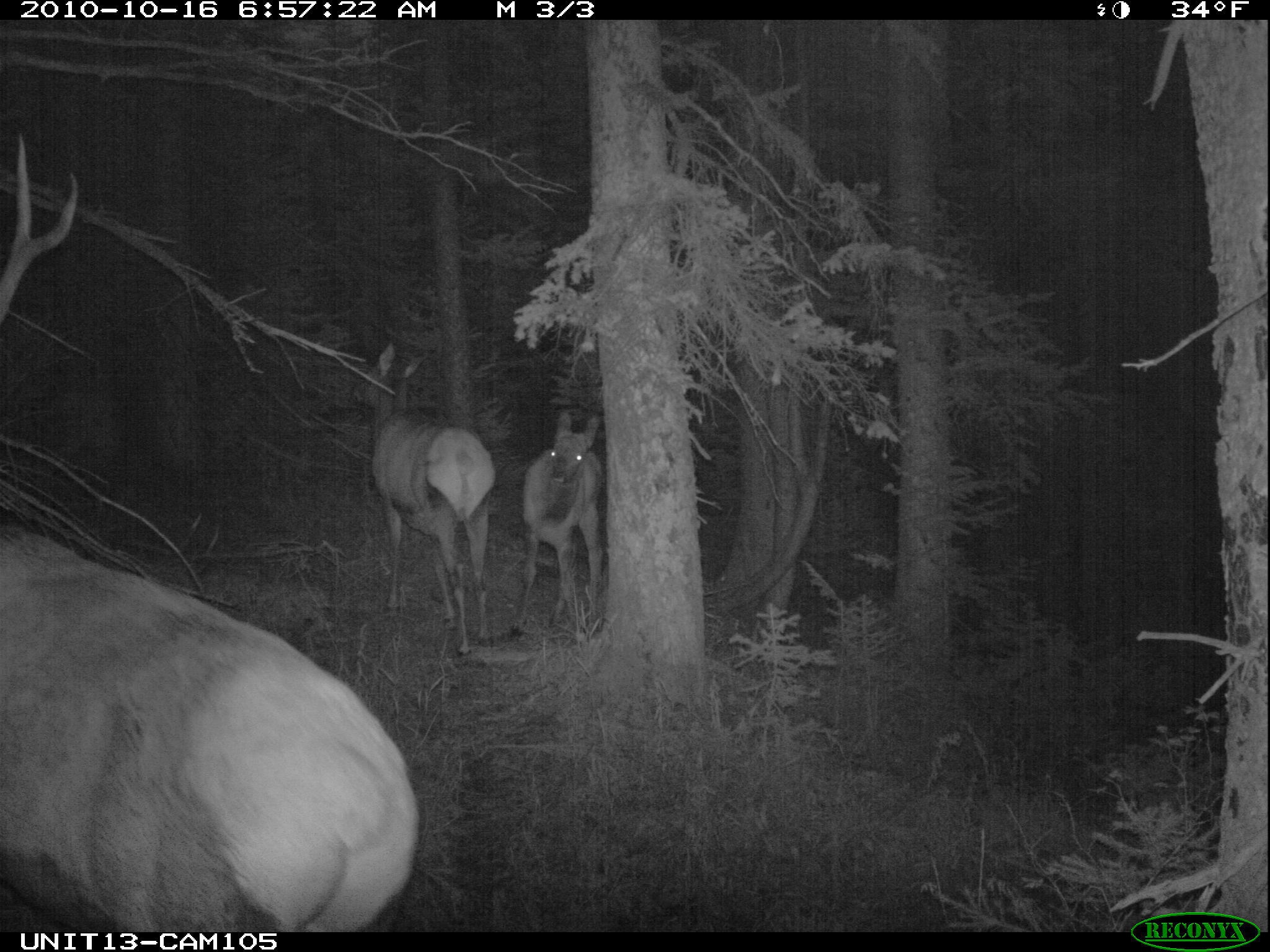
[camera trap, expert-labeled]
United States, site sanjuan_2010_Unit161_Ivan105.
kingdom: Animalia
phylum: Chordata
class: Mammalia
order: Artiodactyla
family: Cervidae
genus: Cervus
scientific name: Cervus elaphus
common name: red deer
Cervus elaphus (red deer).